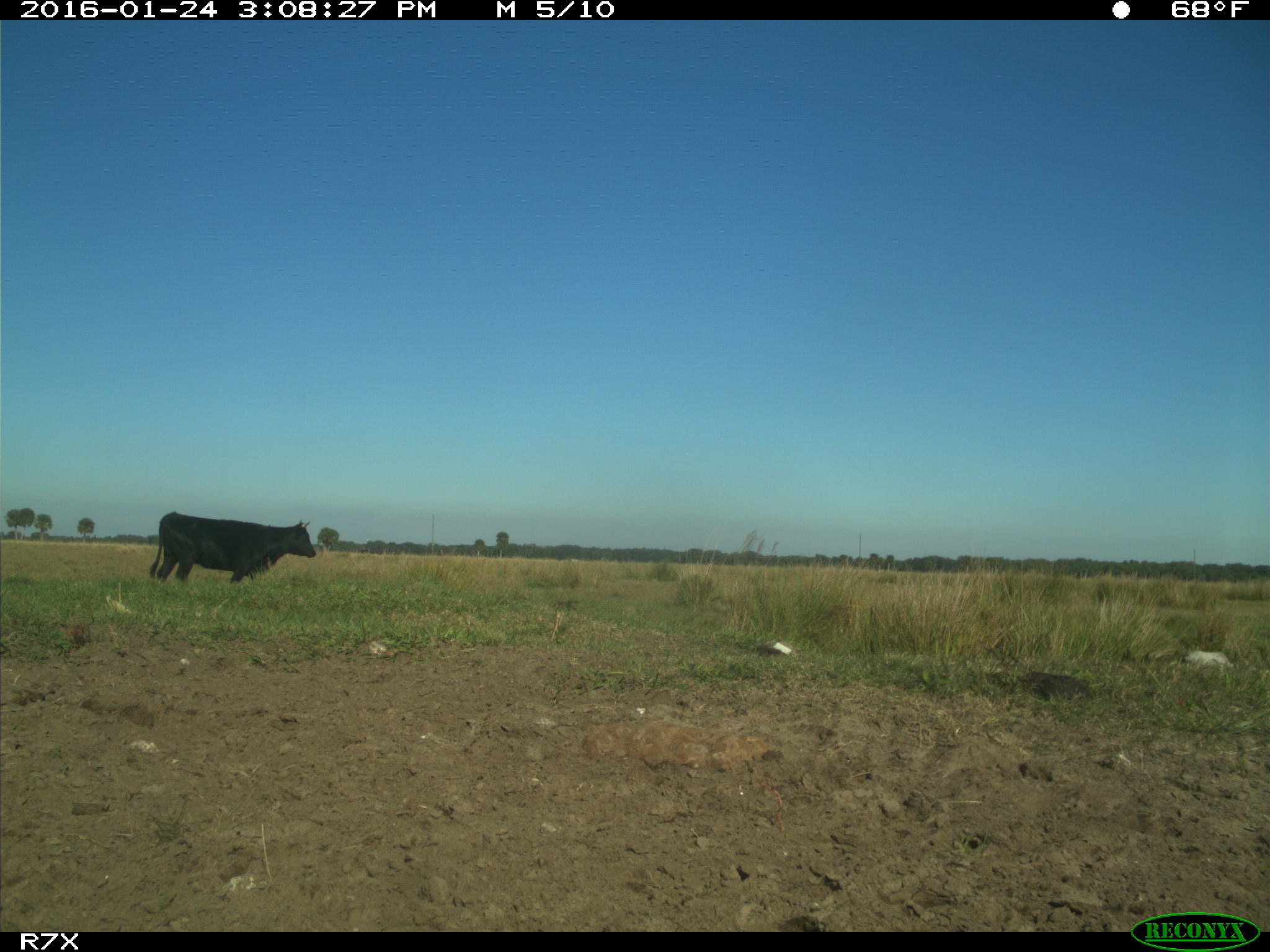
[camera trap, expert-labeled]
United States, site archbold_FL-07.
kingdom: Animalia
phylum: Chordata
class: Mammalia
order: Artiodactyla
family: Bovidae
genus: Bos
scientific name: Bos taurus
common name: domestic cow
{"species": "Bos taurus (domestic cow)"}